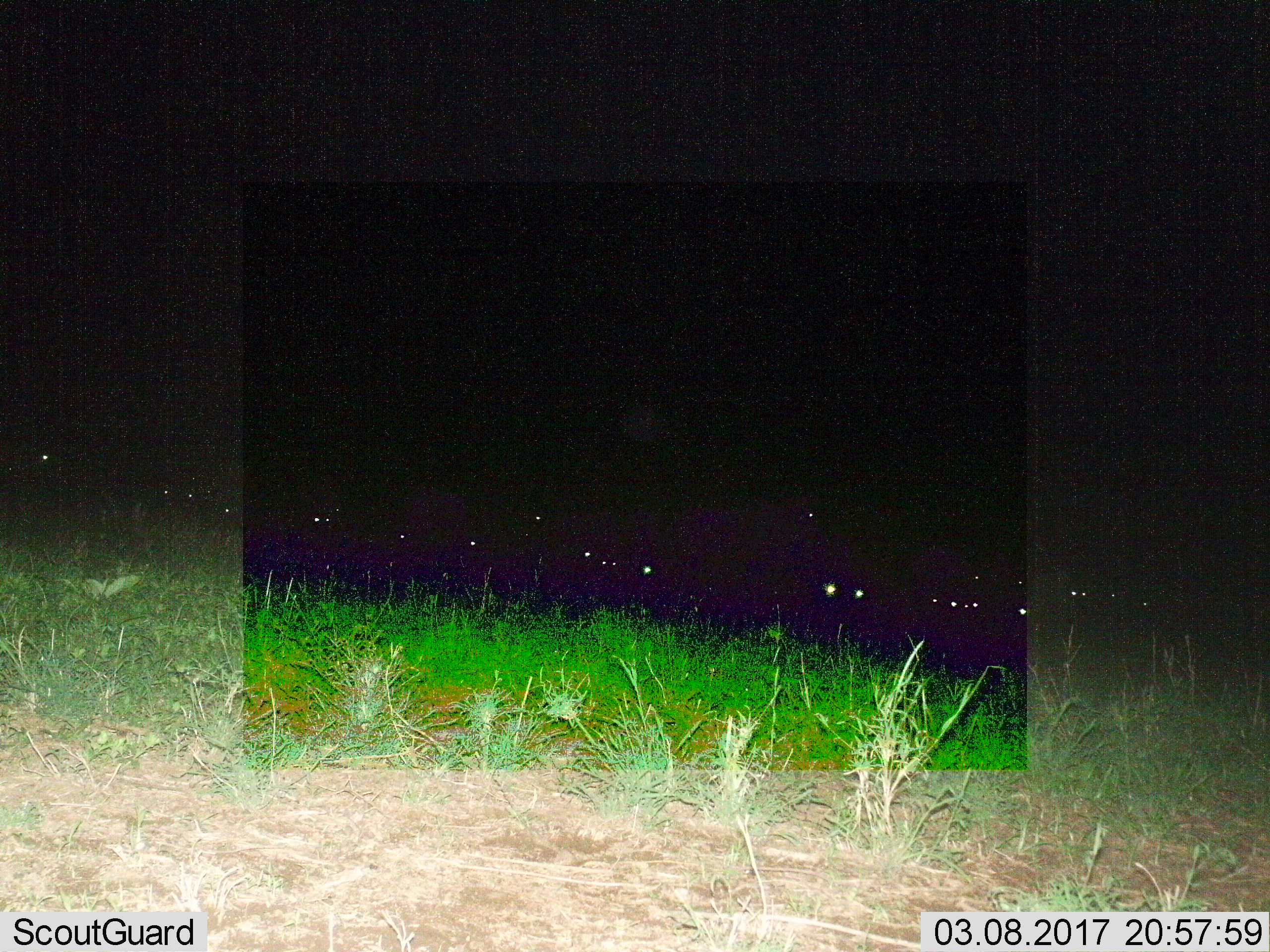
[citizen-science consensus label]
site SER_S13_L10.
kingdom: Animalia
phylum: Chordata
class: Mammalia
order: Artiodactyla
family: Bovidae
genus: Connochaetes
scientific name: Connochaetes taurinus taurinus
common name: blue wildebeest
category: wildebeestblue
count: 11-50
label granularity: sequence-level